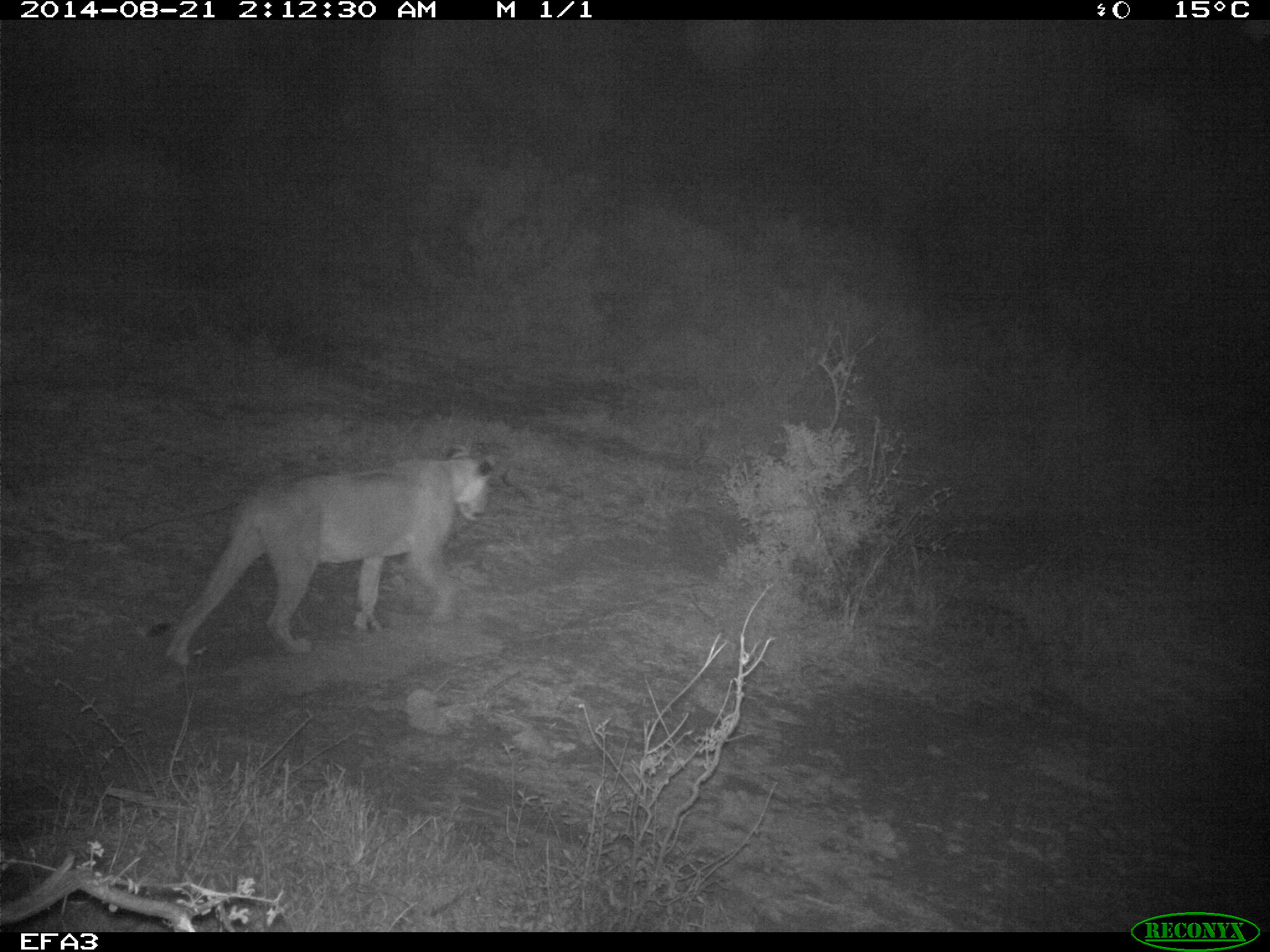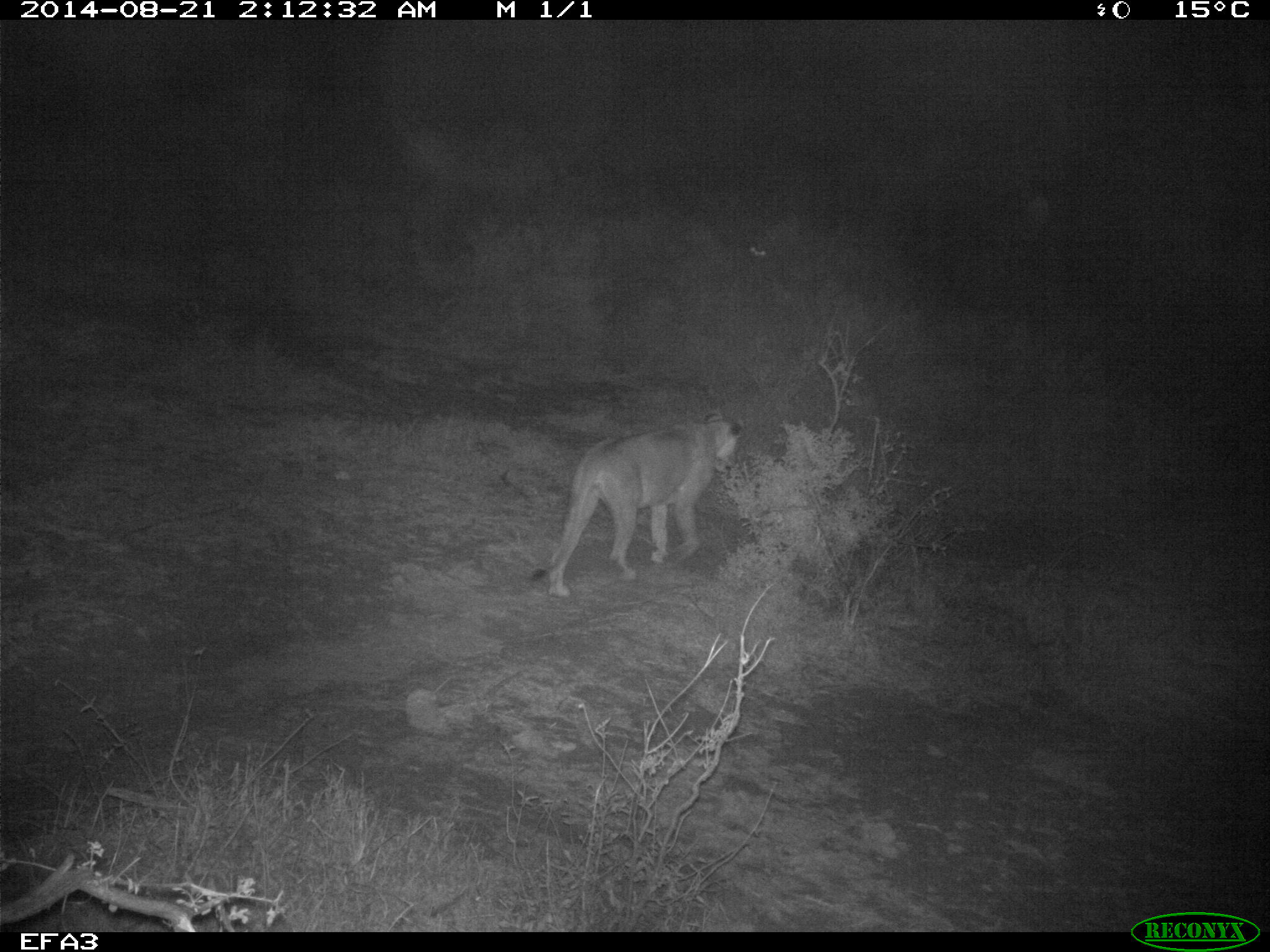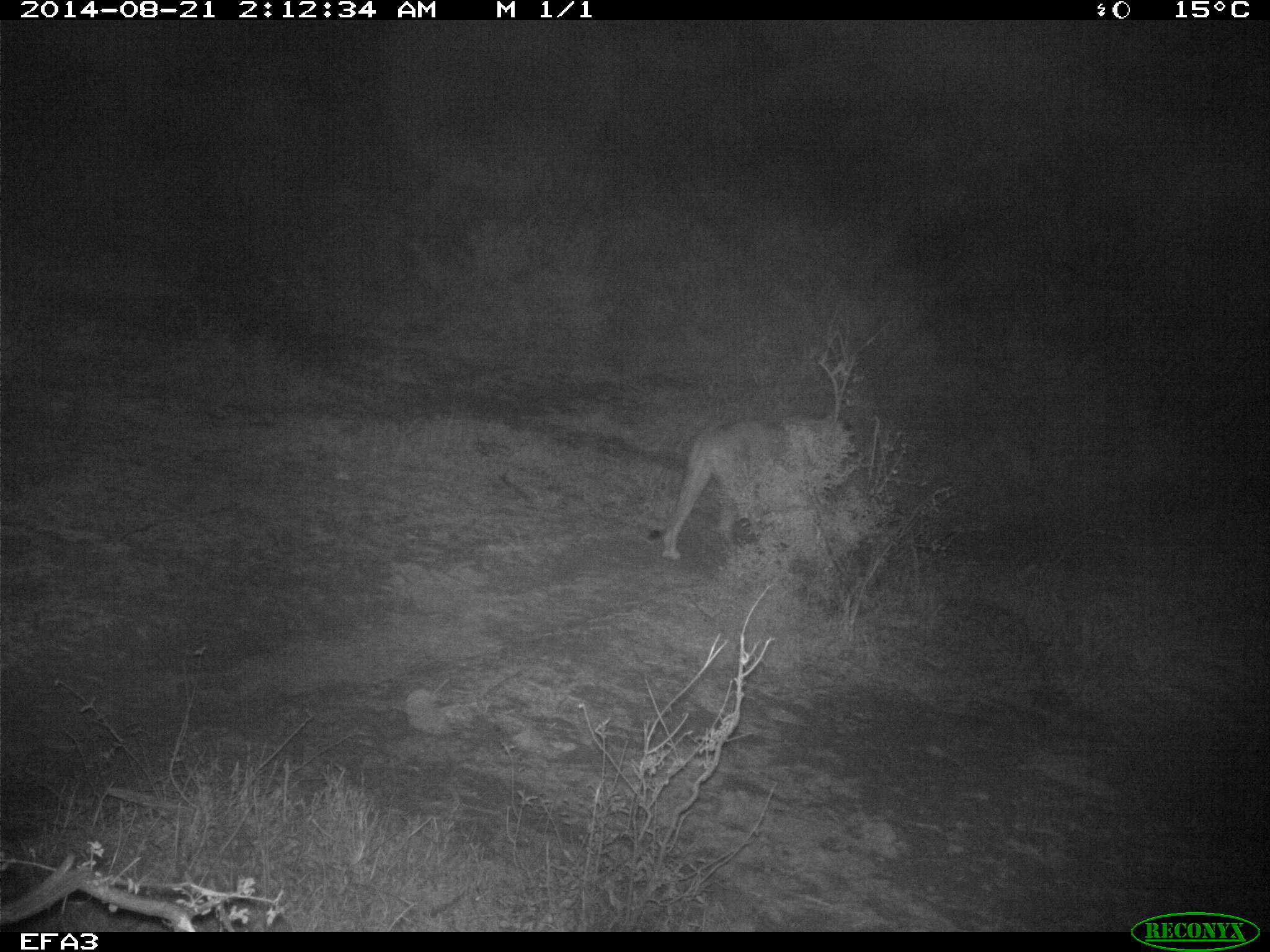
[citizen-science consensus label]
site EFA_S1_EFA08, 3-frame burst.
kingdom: Animalia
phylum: Chordata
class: Mammalia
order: Carnivora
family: Felidae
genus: Panthera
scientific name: Panthera leo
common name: lion female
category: lionfemale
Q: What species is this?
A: Lionfemale (lion female) (Panthera leo).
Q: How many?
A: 1.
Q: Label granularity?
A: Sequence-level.